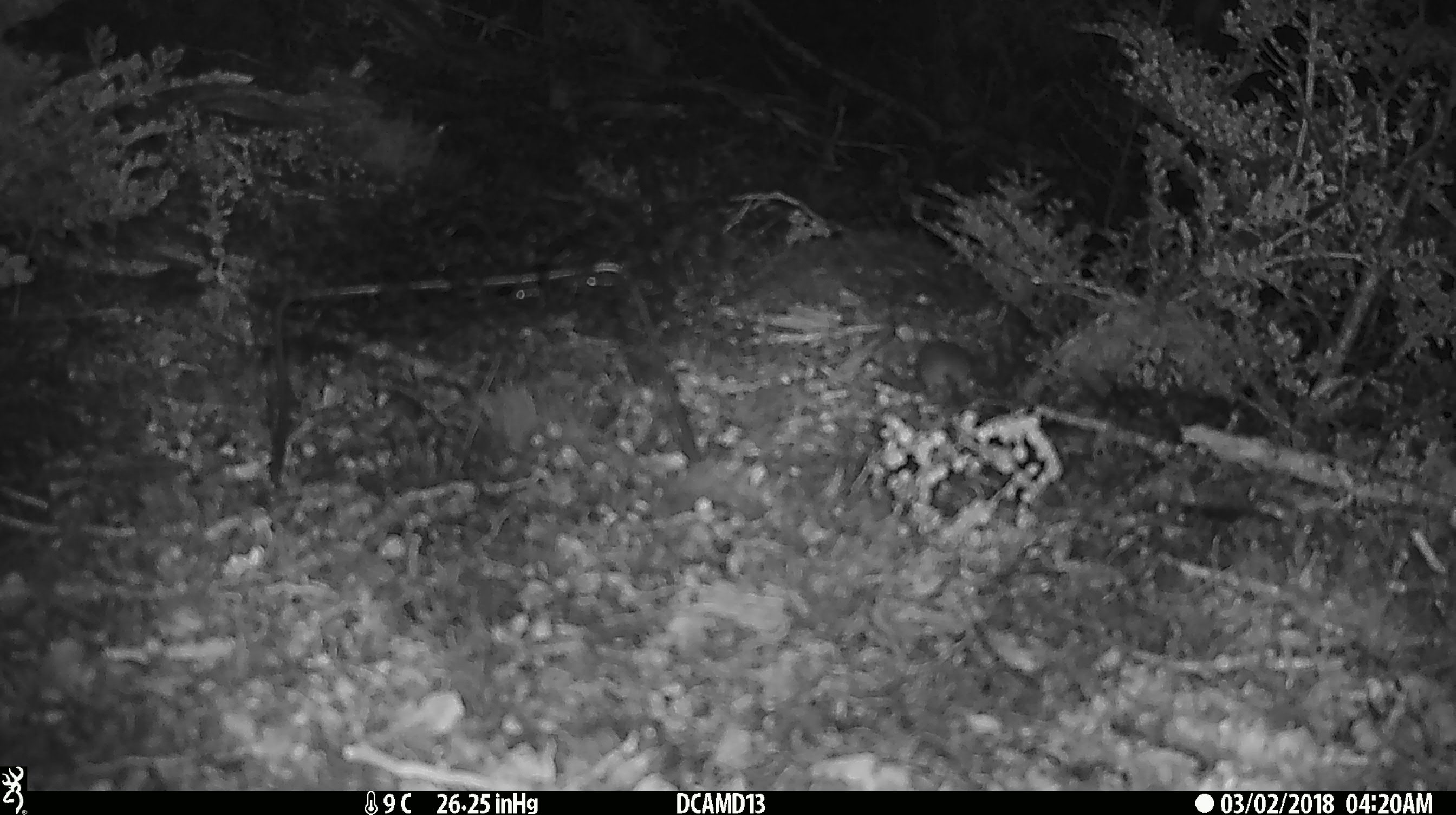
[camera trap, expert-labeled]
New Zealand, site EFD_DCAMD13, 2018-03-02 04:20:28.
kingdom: Animalia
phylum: Chordata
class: Mammalia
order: Rodentia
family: Muridae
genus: Mus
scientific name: Mus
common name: mouse